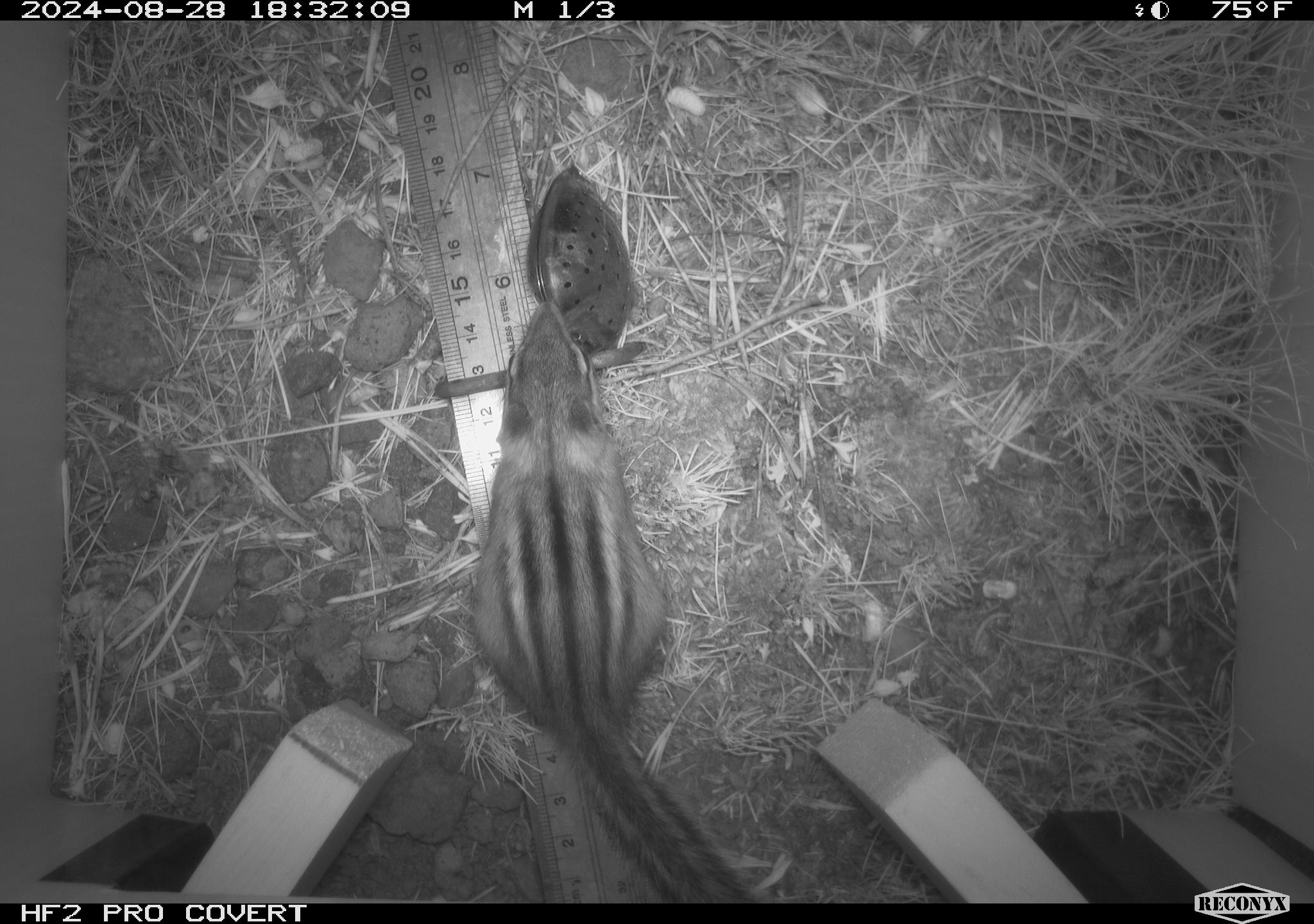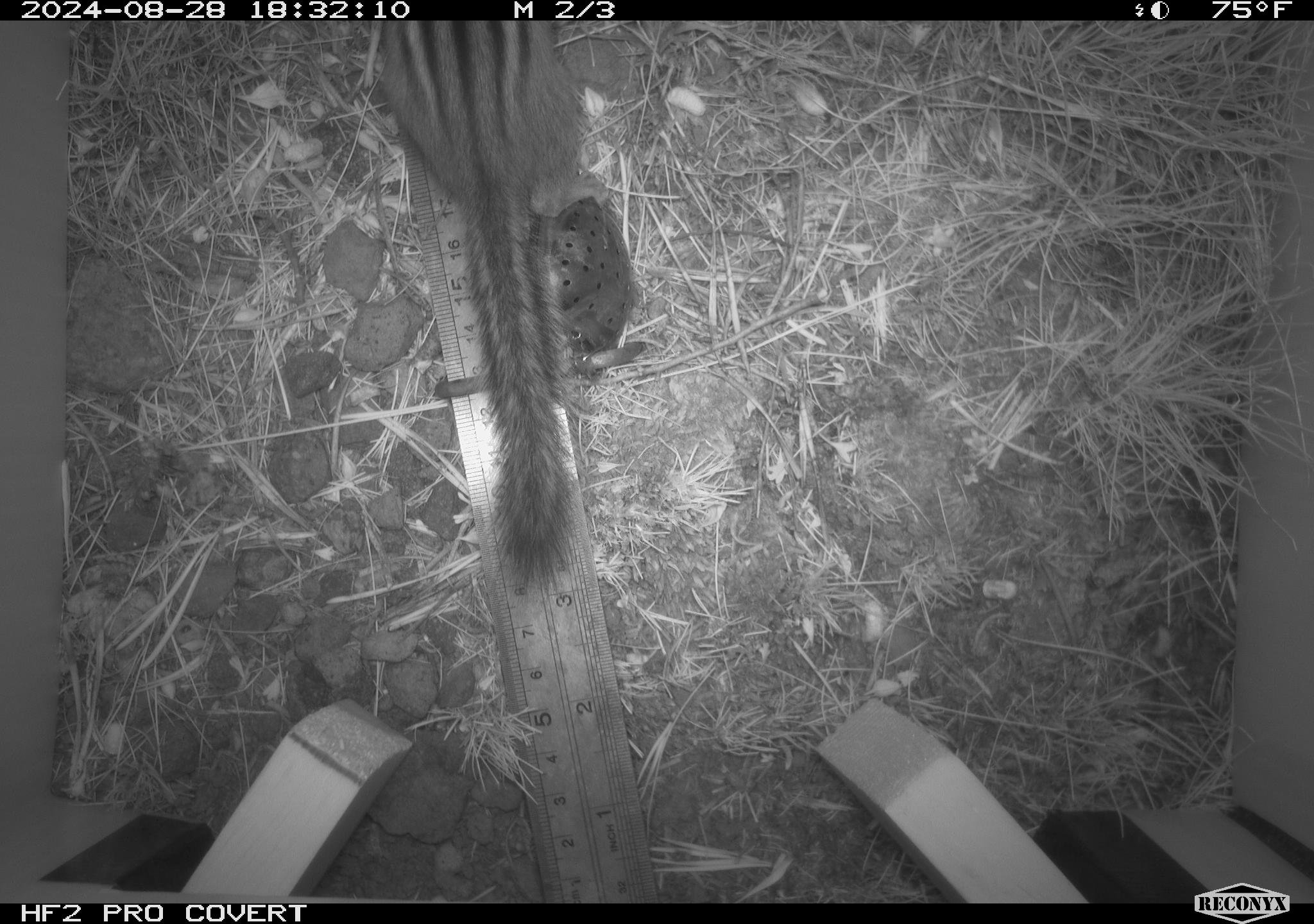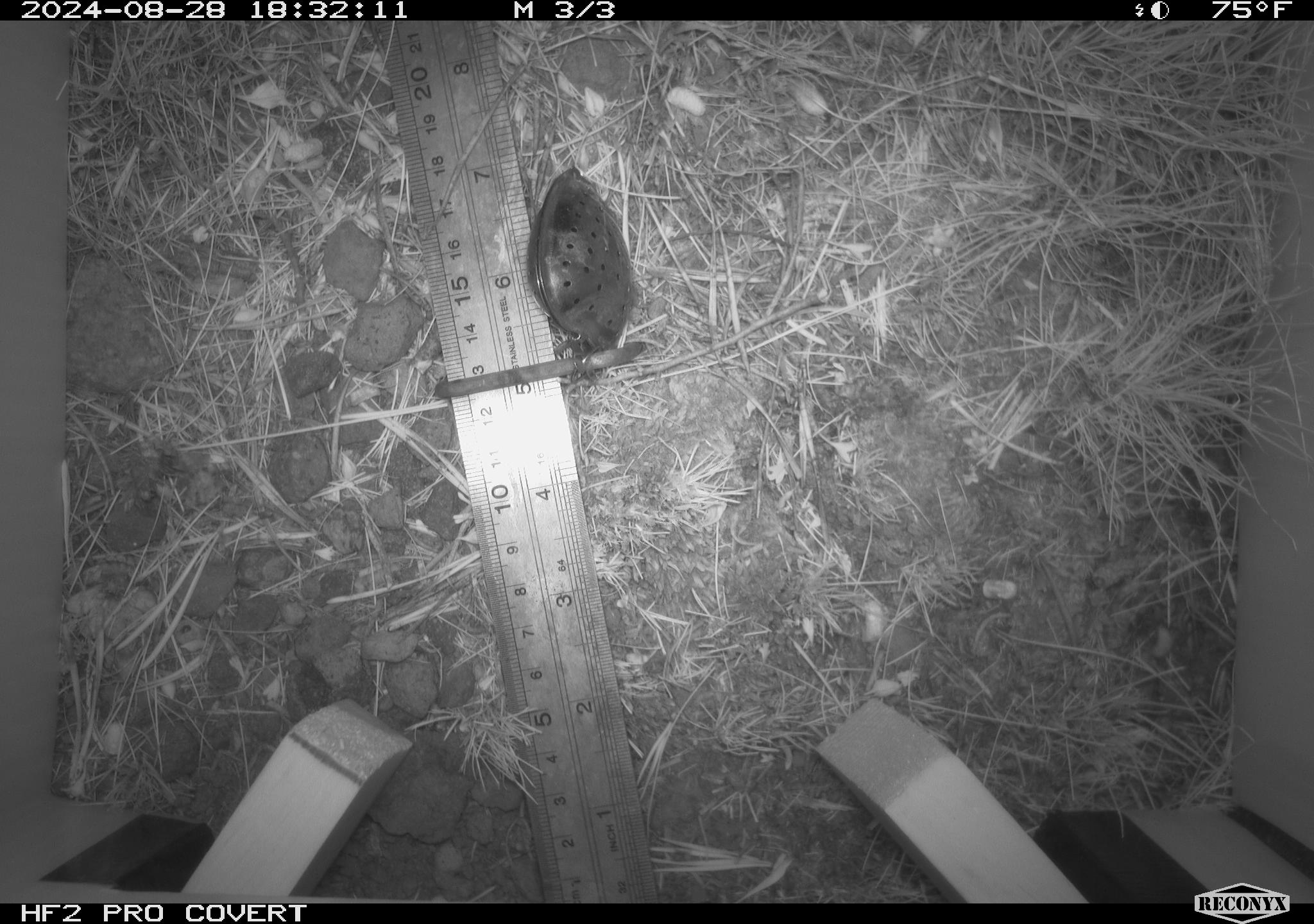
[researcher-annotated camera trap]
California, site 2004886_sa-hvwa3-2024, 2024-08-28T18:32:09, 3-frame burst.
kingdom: Animalia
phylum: Chordata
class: Mammalia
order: Rodentia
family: Sciuridae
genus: Neotamias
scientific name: Neotamias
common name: western chipmunks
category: neotamias species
Neotamias species (western chipmunks) (Neotamias).